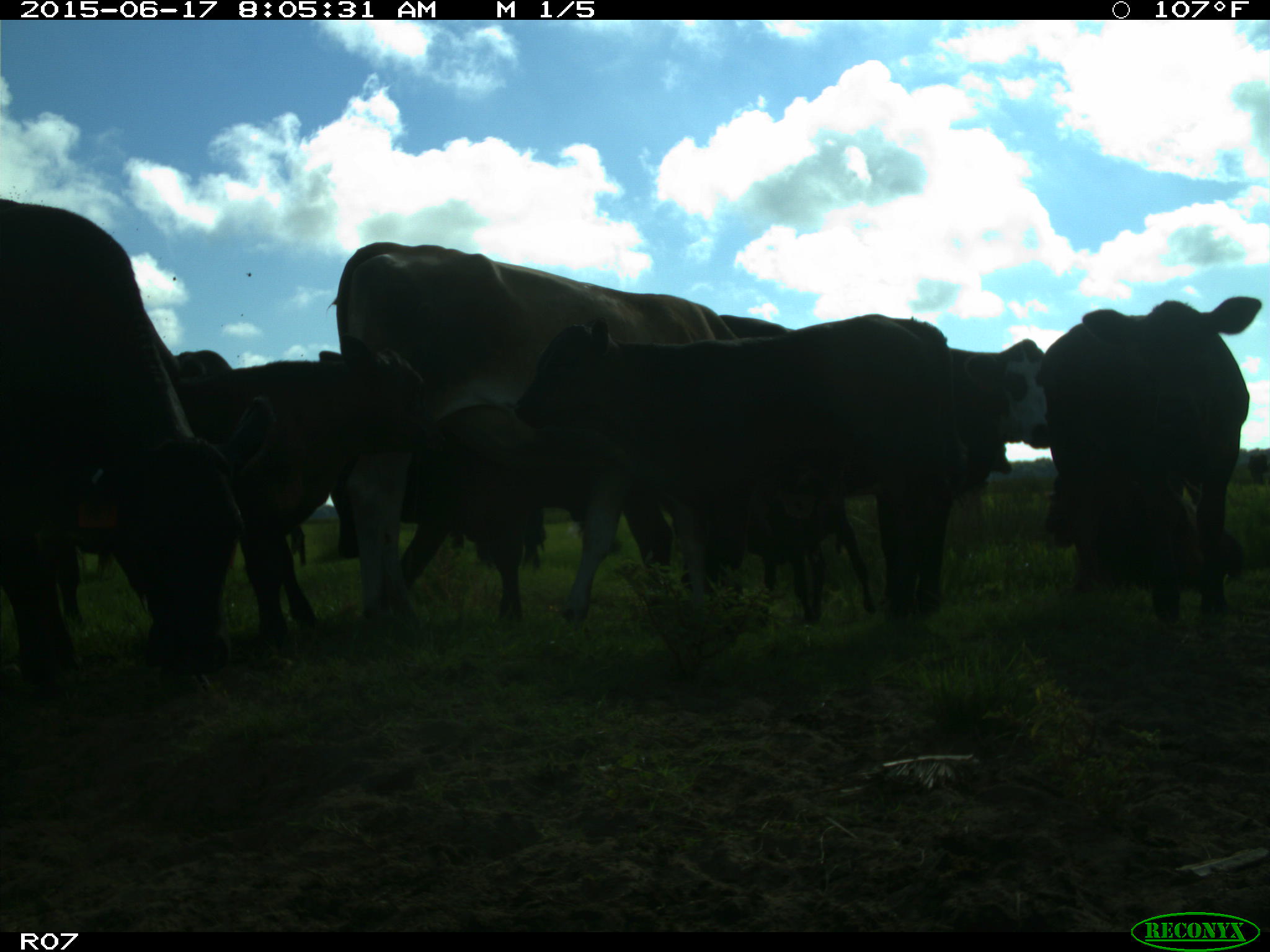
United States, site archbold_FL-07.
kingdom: Animalia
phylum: Chordata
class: Mammalia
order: Artiodactyla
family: Bovidae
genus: Bos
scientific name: Bos taurus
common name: domestic cow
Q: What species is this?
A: Bos taurus (domestic cow).